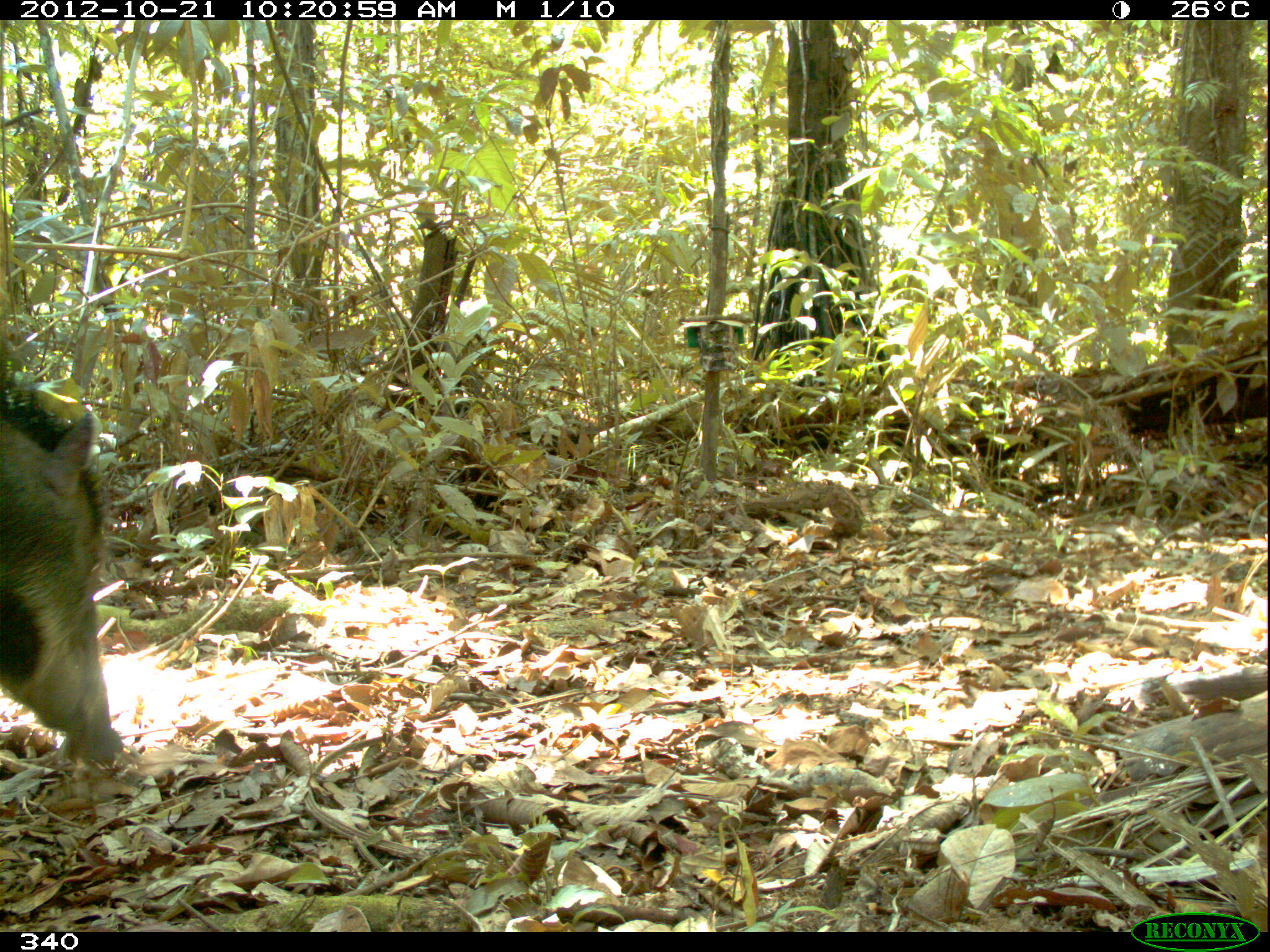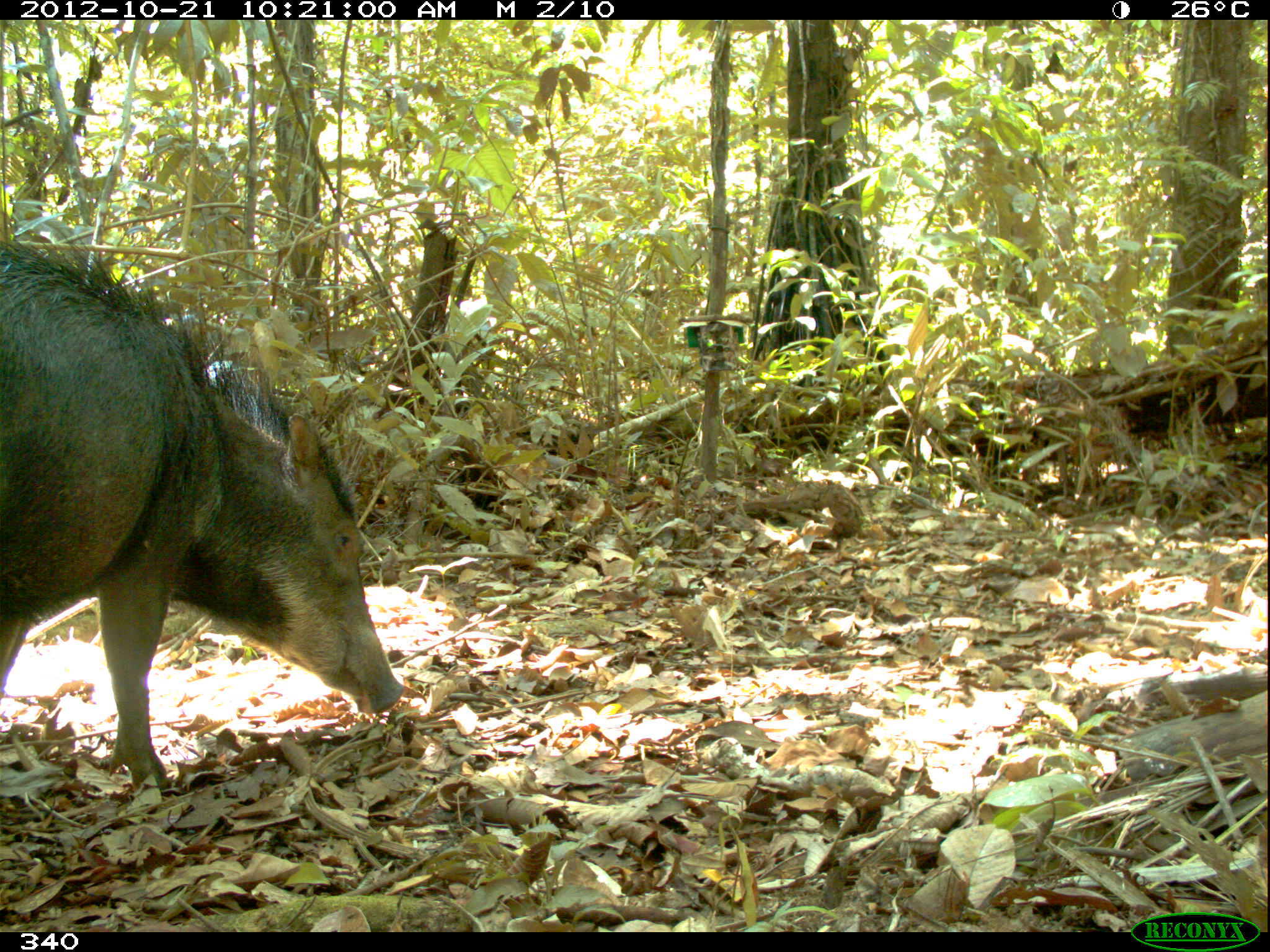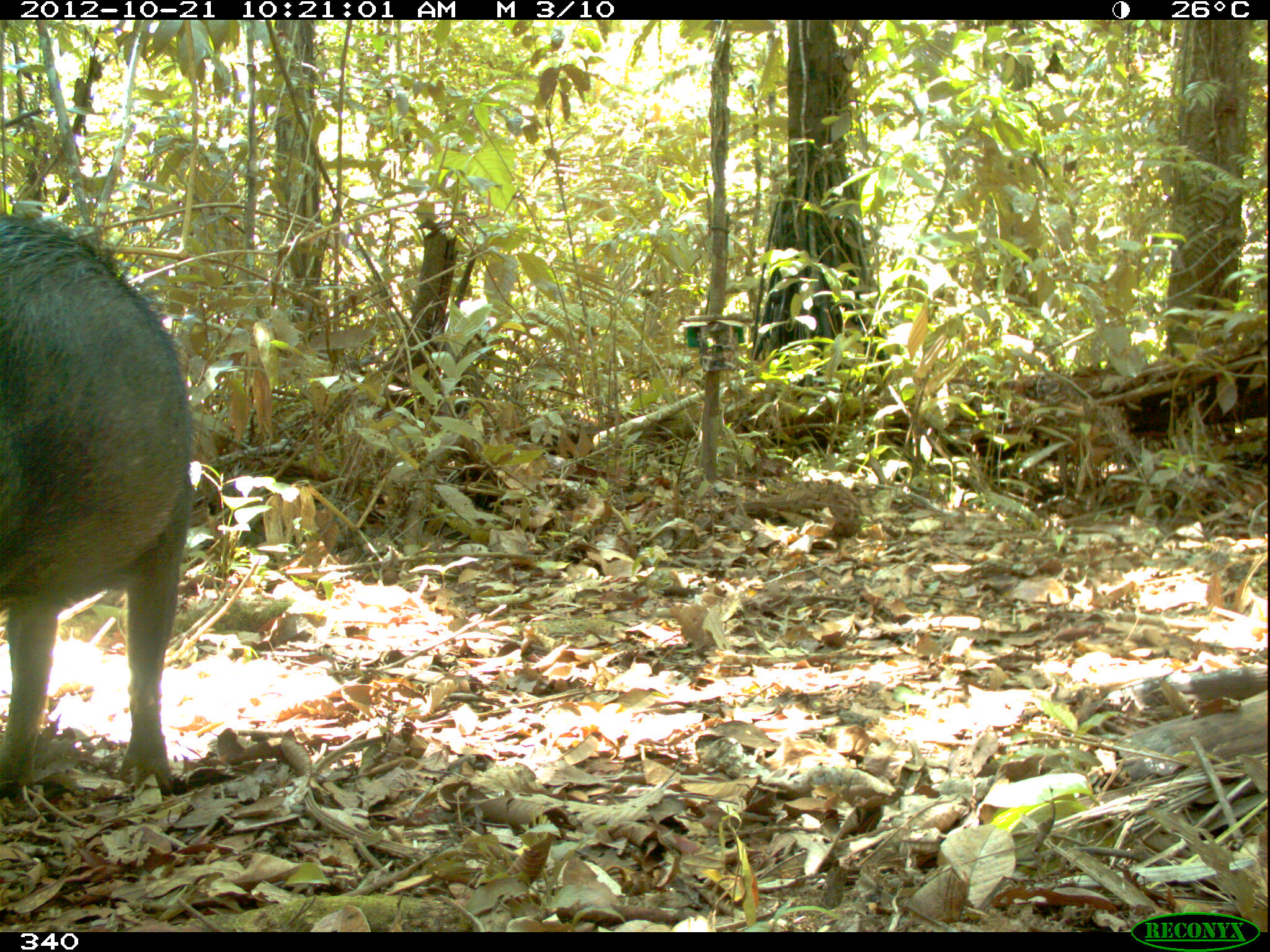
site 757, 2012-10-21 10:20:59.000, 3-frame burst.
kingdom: Animalia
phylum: Chordata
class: Mammalia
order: Artiodactyla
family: Tayassuidae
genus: Tayassu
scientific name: Tayassu pecari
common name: white-lipped peccary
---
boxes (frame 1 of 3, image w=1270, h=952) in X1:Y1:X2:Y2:
tayassu pecari: 0:408:124:767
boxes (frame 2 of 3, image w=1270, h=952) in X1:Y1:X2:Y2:
tayassu pecari: 0:236:406:792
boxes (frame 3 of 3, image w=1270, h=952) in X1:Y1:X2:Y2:
tayassu pecari: 0:208:193:794